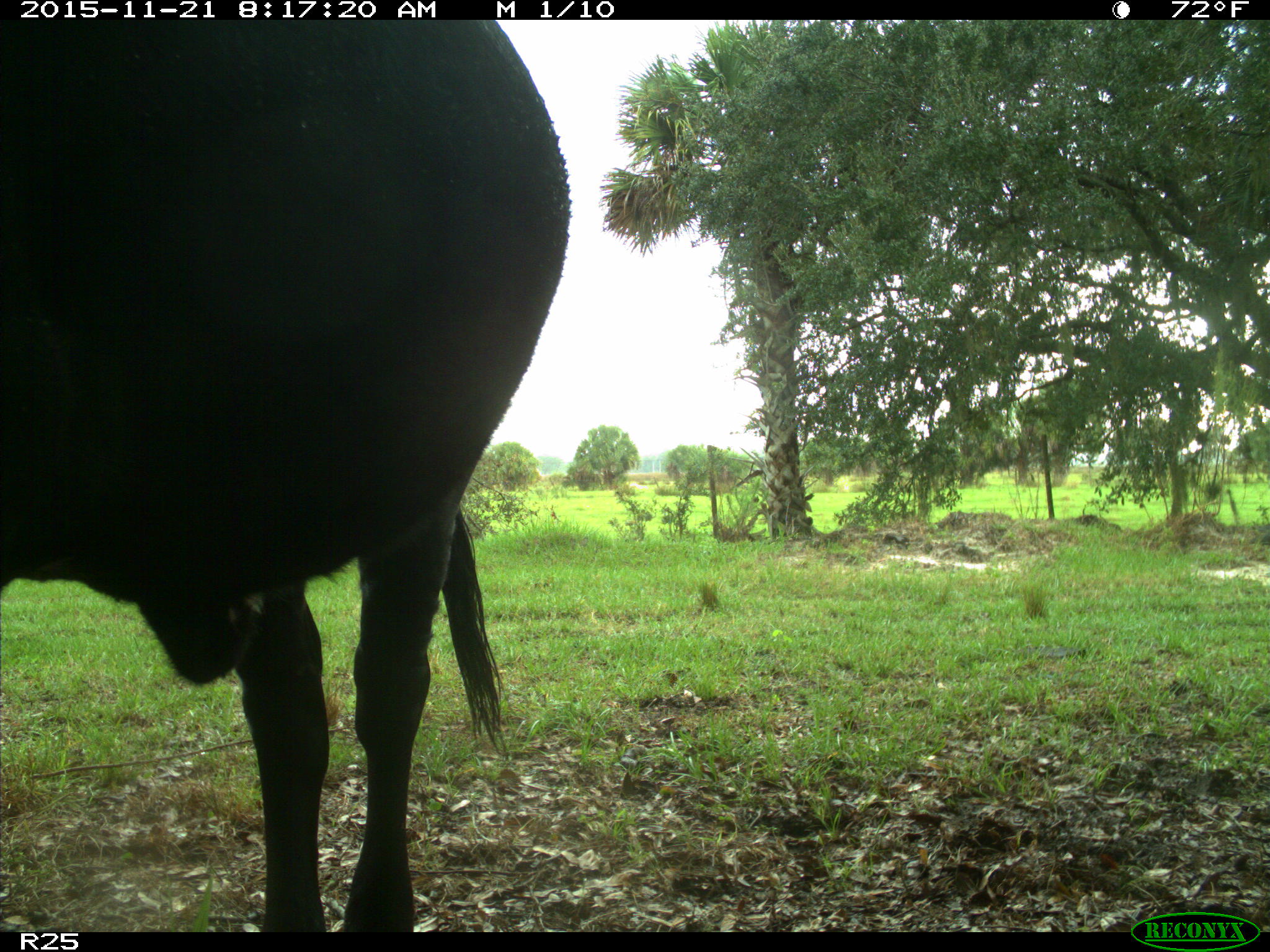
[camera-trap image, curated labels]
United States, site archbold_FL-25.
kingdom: Animalia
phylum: Chordata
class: Mammalia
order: Artiodactyla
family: Bovidae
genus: Bos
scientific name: Bos taurus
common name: domestic cow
Bos taurus (domestic cow).